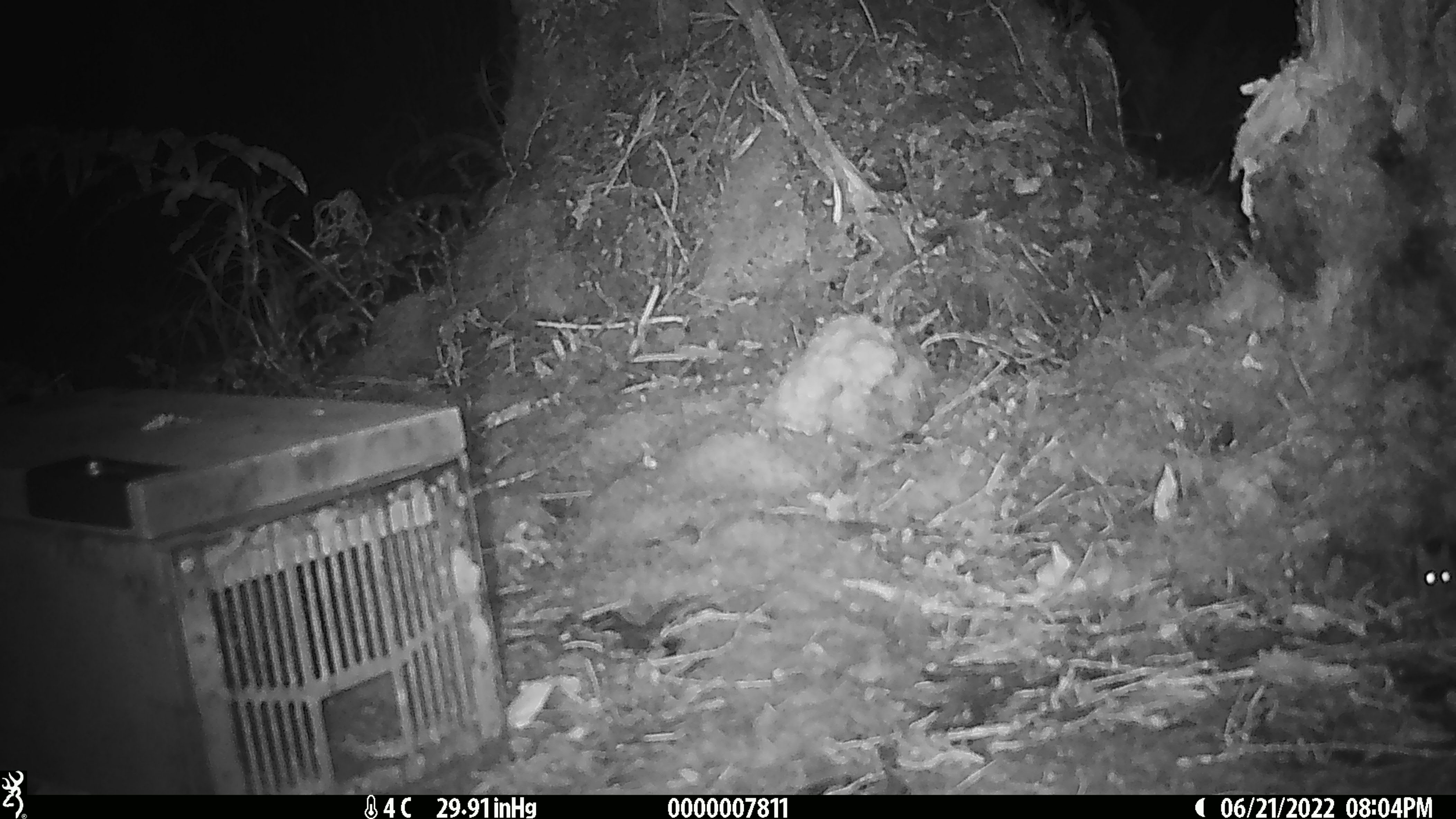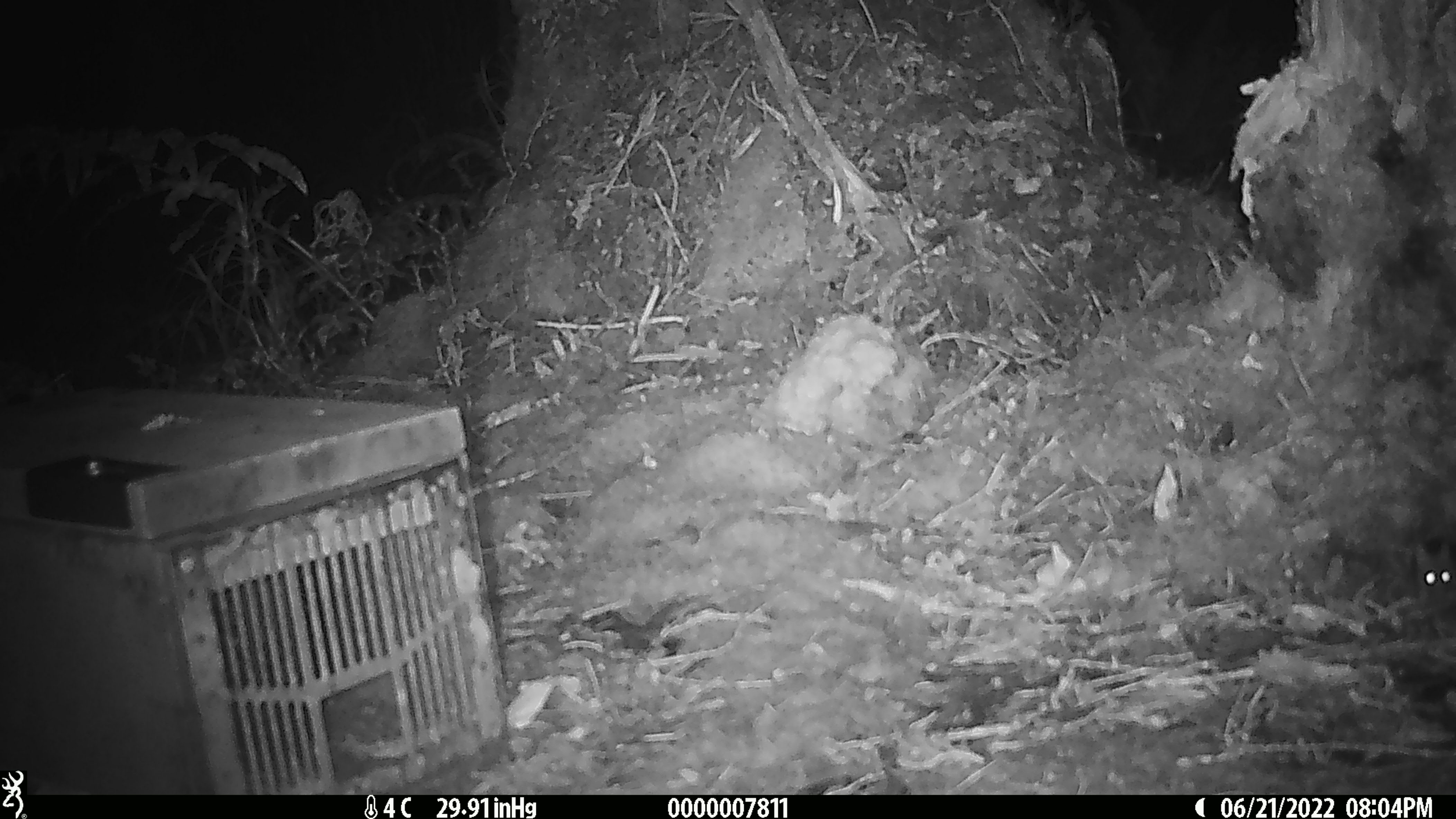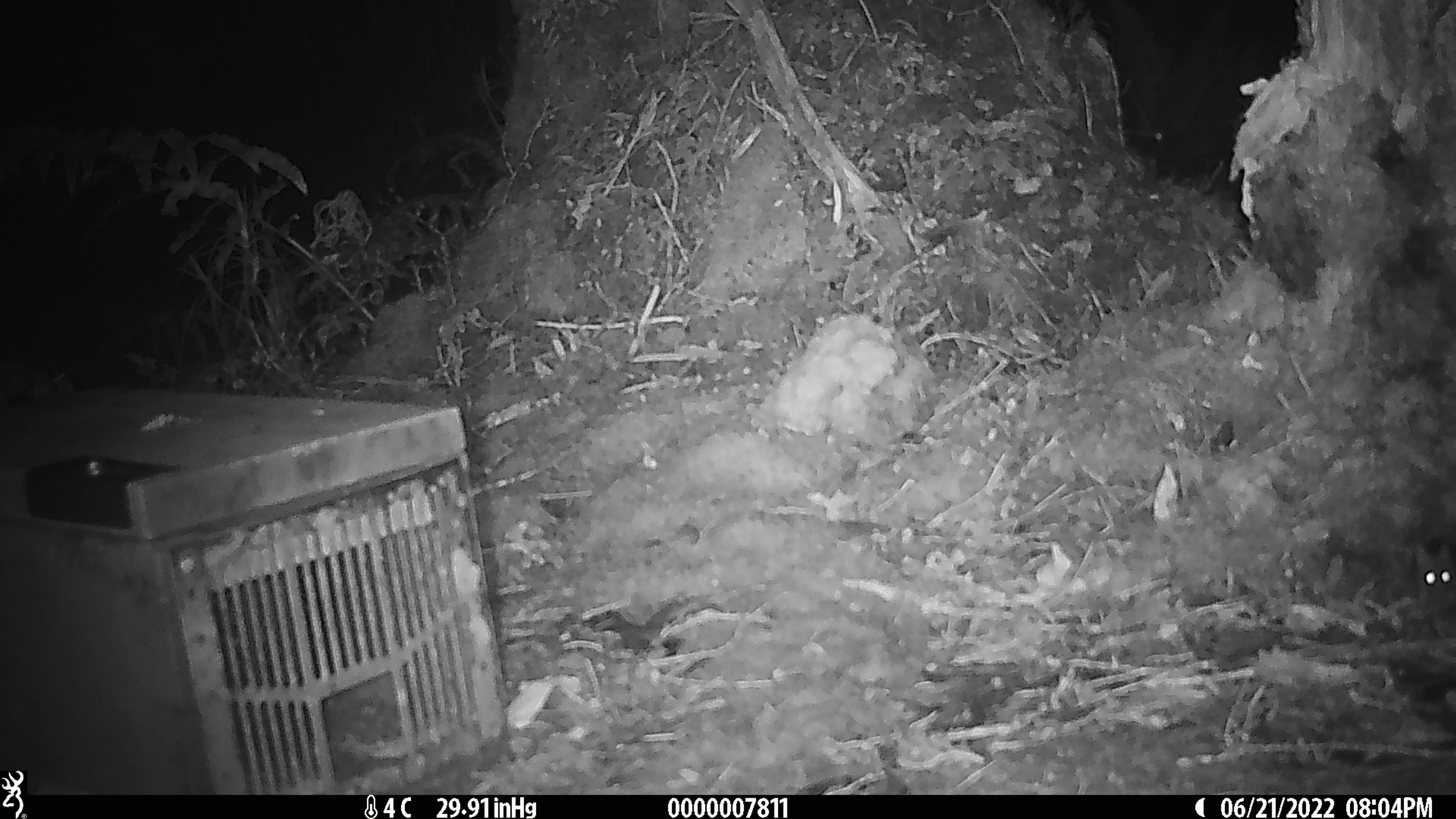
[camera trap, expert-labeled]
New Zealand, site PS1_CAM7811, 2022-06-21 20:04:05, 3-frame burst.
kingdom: Animalia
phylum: Chordata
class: Mammalia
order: Rodentia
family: Muridae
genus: Mus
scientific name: Mus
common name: mouse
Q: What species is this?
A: Mouse (Mus).